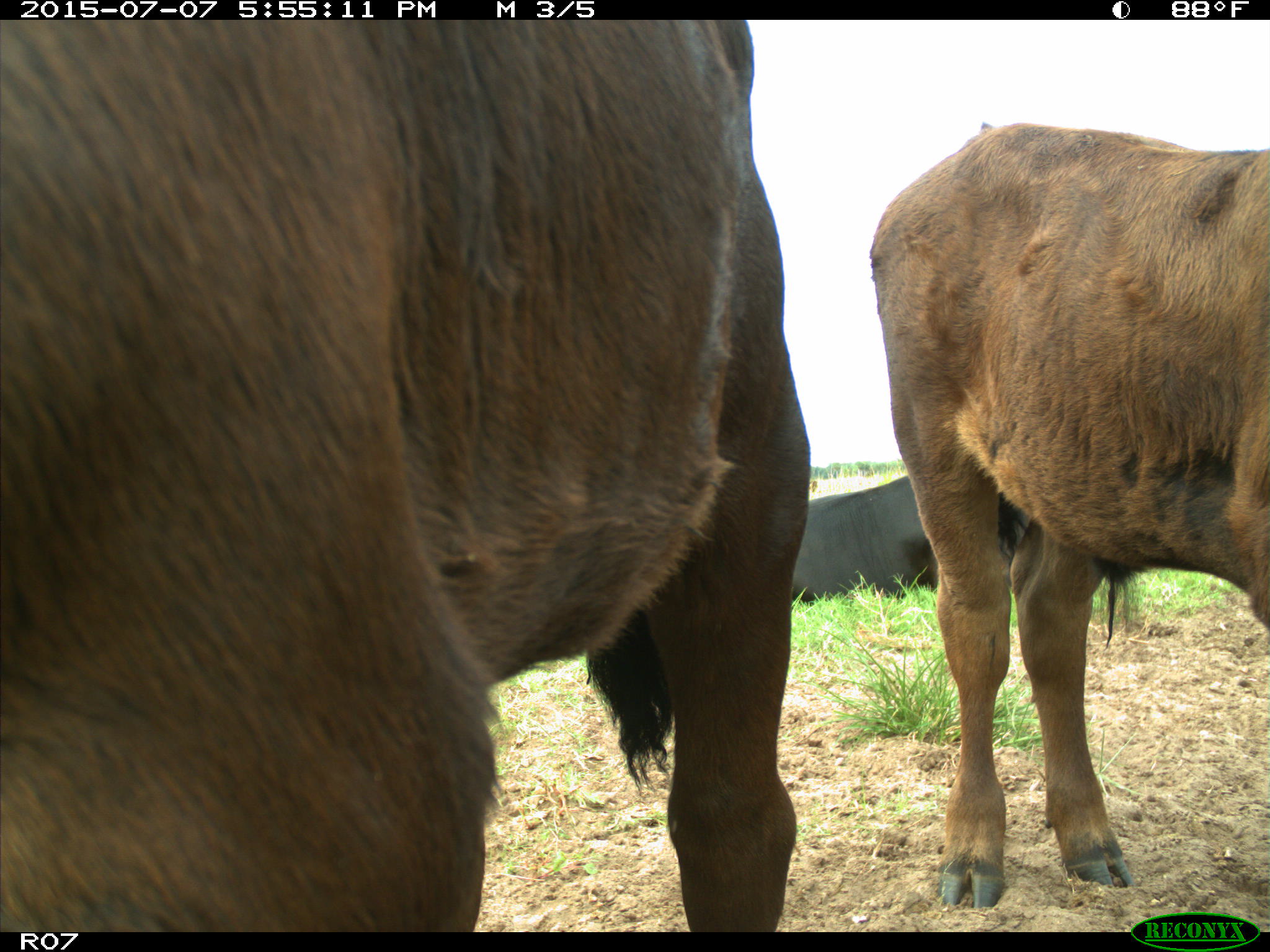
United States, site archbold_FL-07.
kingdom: Animalia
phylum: Chordata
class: Mammalia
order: Artiodactyla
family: Bovidae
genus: Bos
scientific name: Bos taurus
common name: domestic cow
Bos taurus (domestic cow).